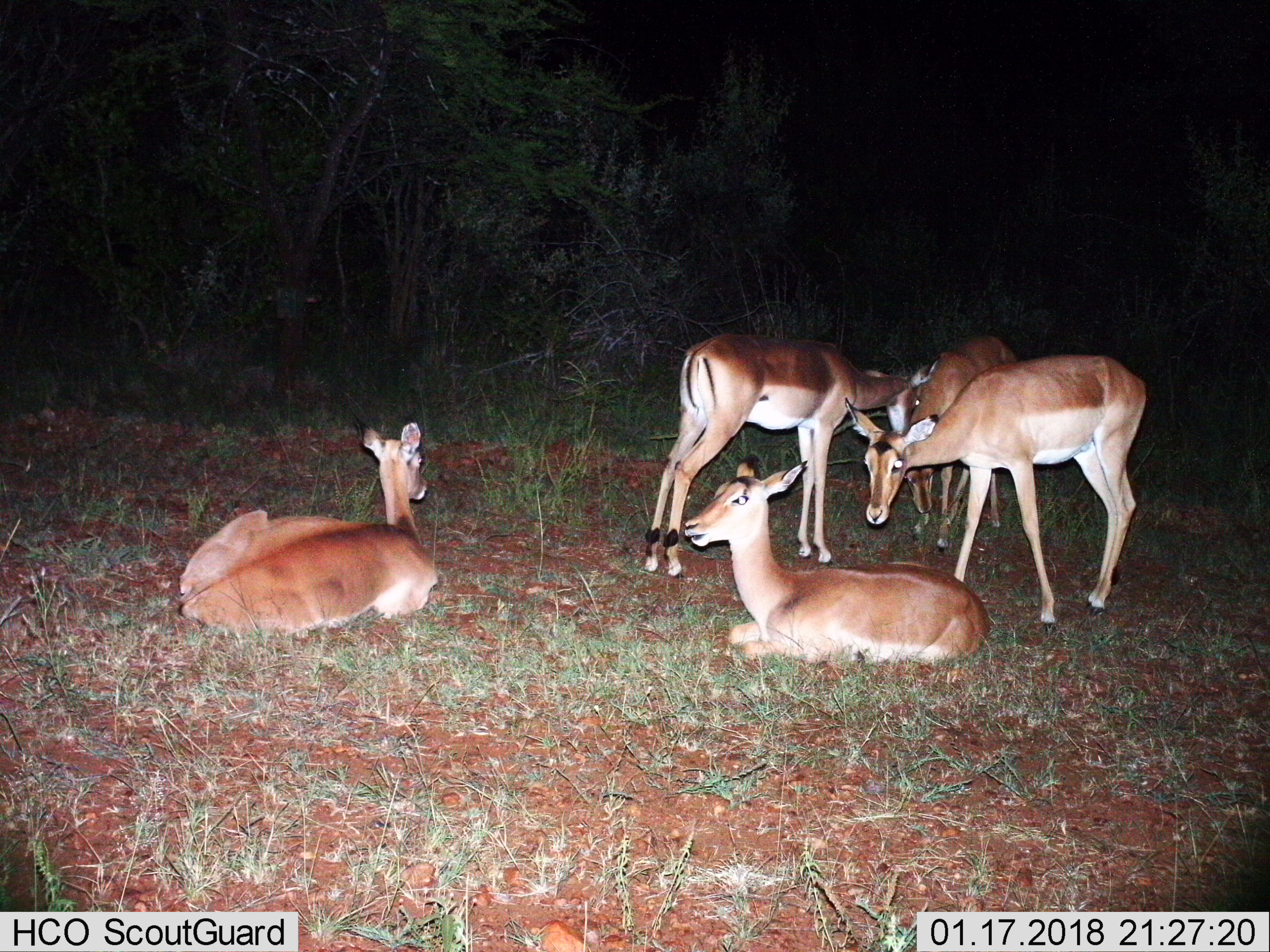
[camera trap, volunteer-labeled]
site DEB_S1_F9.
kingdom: Animalia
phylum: Chordata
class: Mammalia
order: Artiodactyla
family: Bovidae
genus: Aepyceros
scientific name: Aepyceros melampus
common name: impala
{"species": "impala (Aepyceros melampus)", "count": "5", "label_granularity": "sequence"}